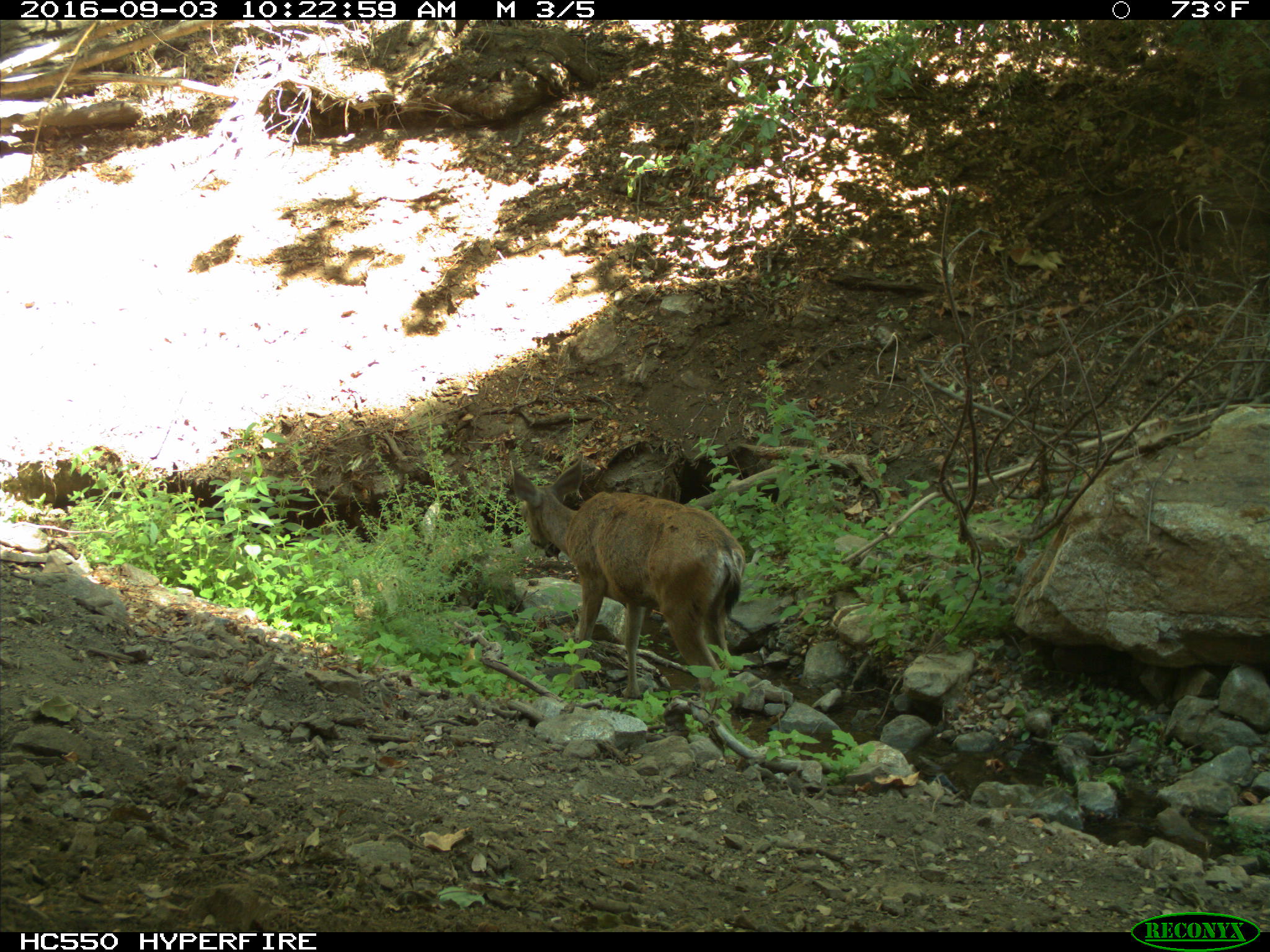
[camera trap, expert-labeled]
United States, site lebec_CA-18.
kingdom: Animalia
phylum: Chordata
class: Mammalia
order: Artiodactyla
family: Cervidae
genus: Odocoileus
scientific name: Odocoileus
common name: deer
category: unidentified deer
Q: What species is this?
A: Unidentified deer (deer) (Odocoileus).